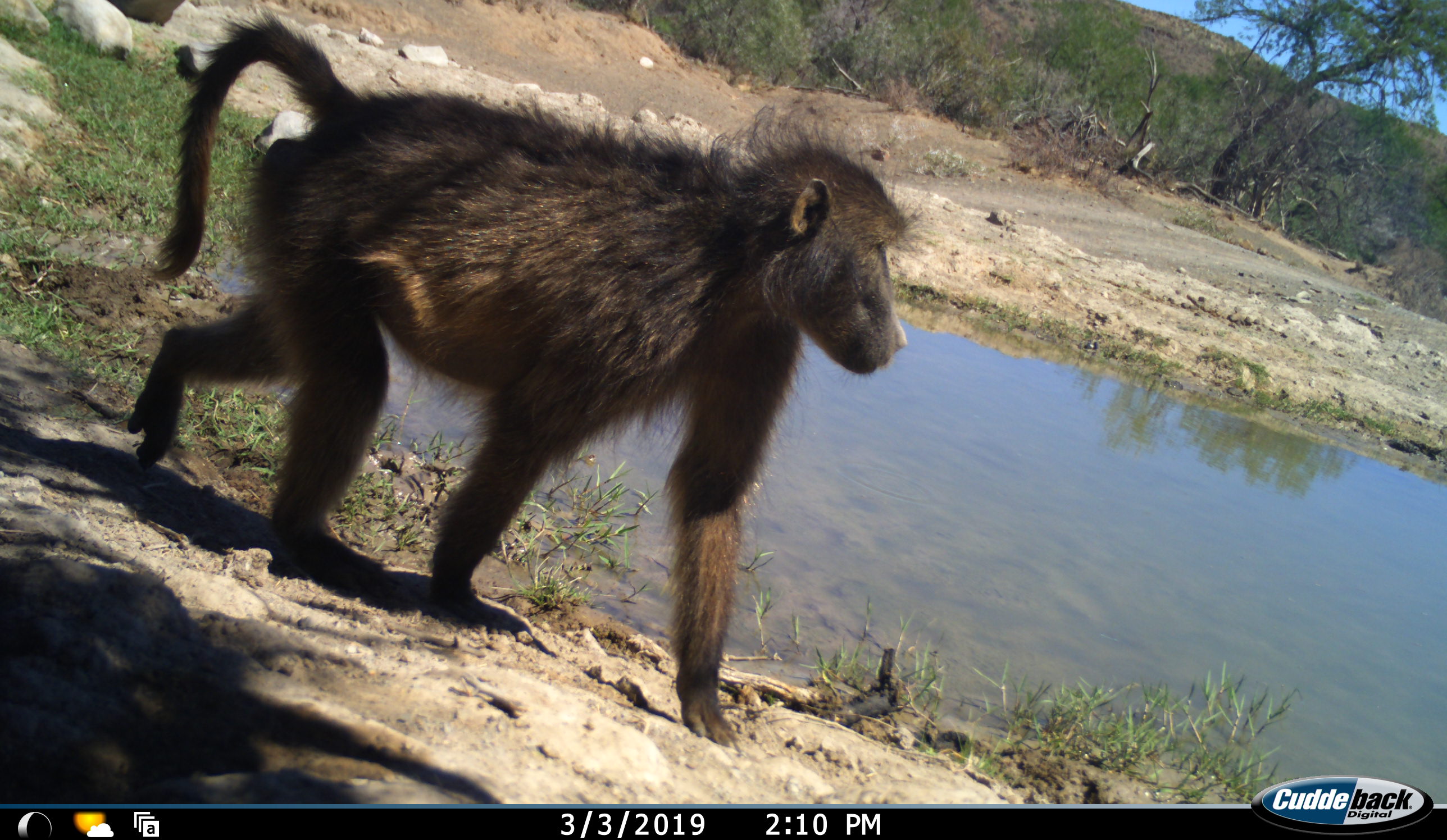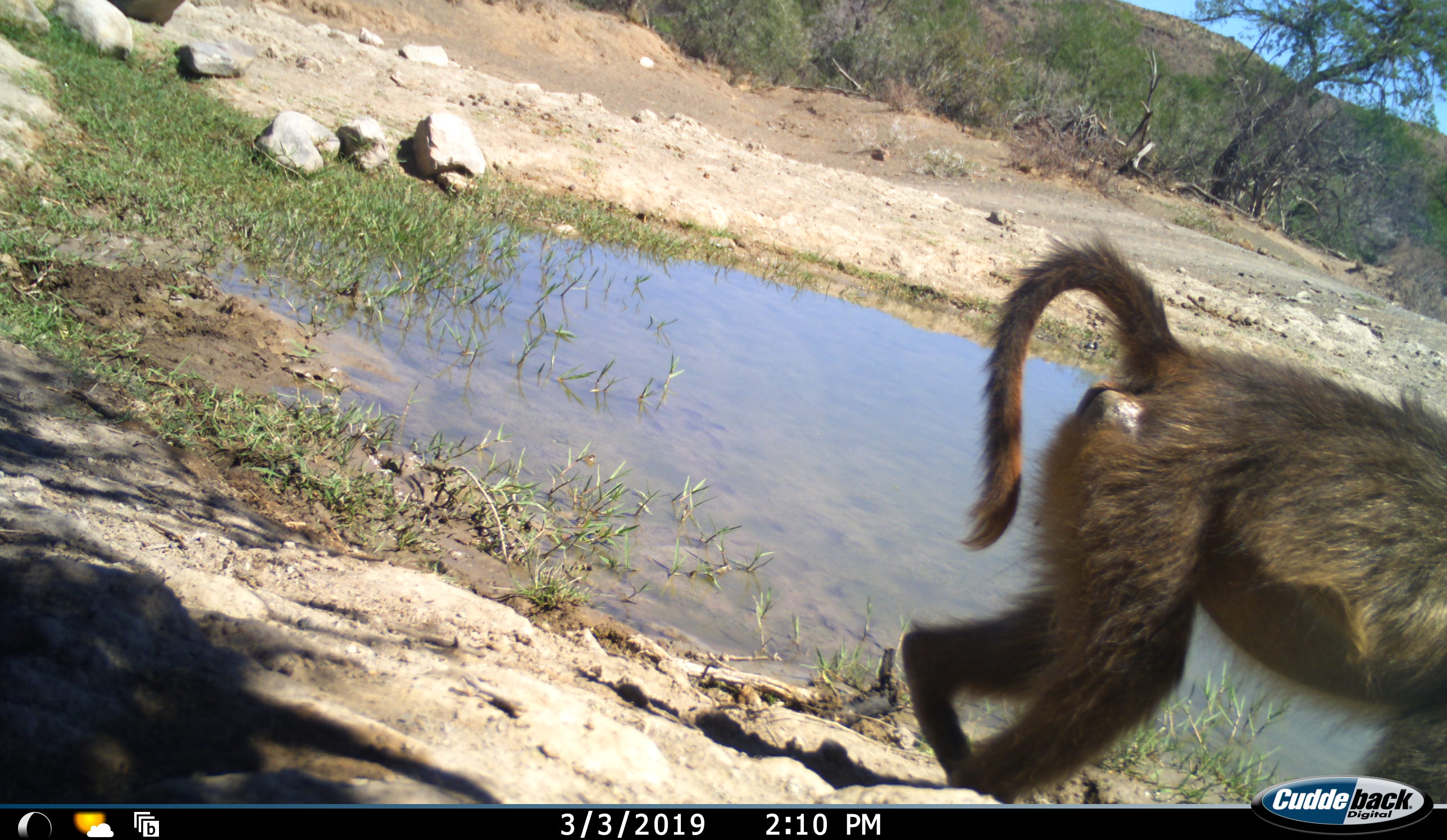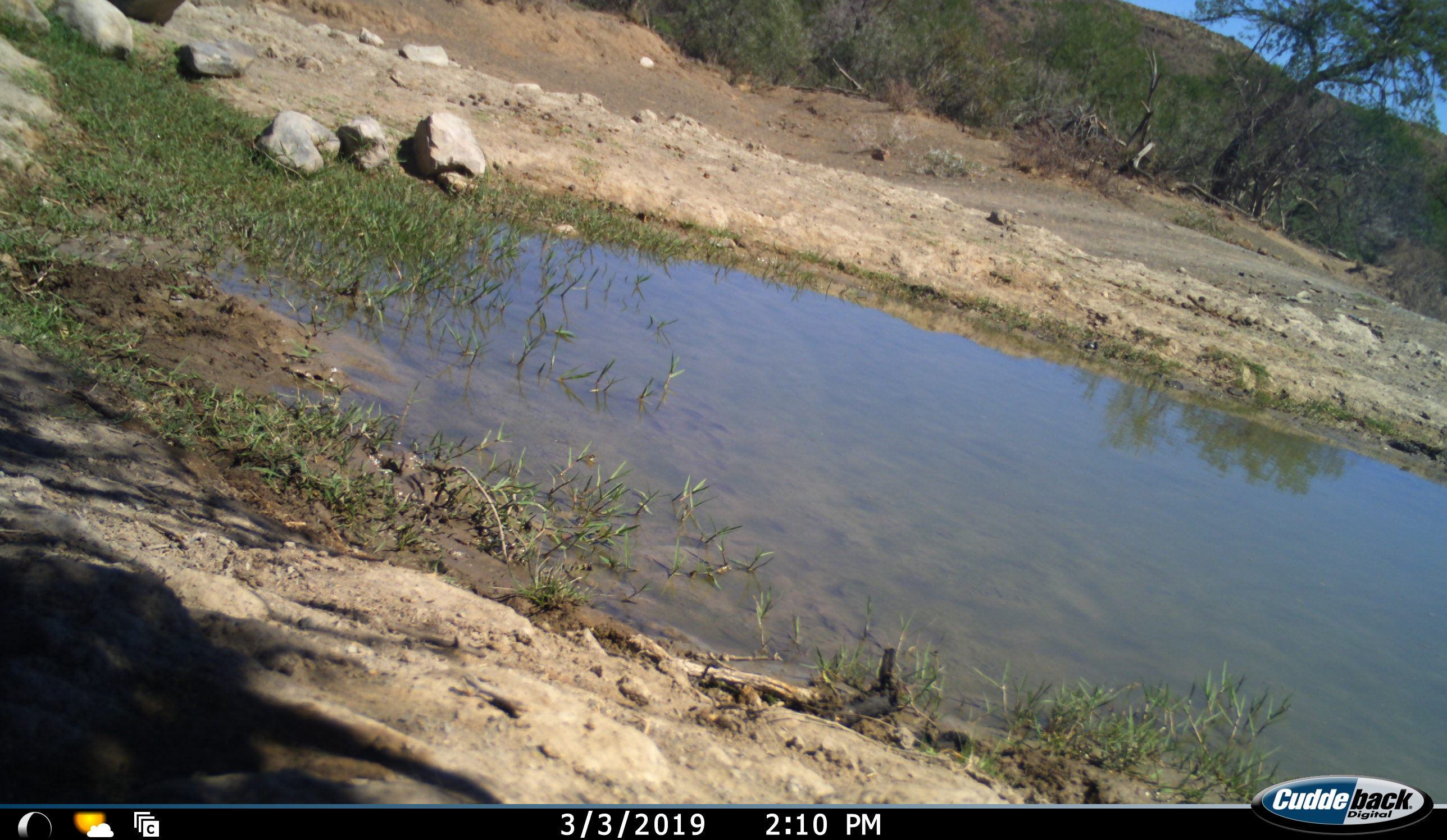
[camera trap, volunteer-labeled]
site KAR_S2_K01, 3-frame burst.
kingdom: Animalia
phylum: Chordata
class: Mammalia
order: Primates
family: Cercopithecidae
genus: Papio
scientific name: Papio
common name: baboon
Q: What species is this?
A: Baboon (Papio).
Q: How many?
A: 1.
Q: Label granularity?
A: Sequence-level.